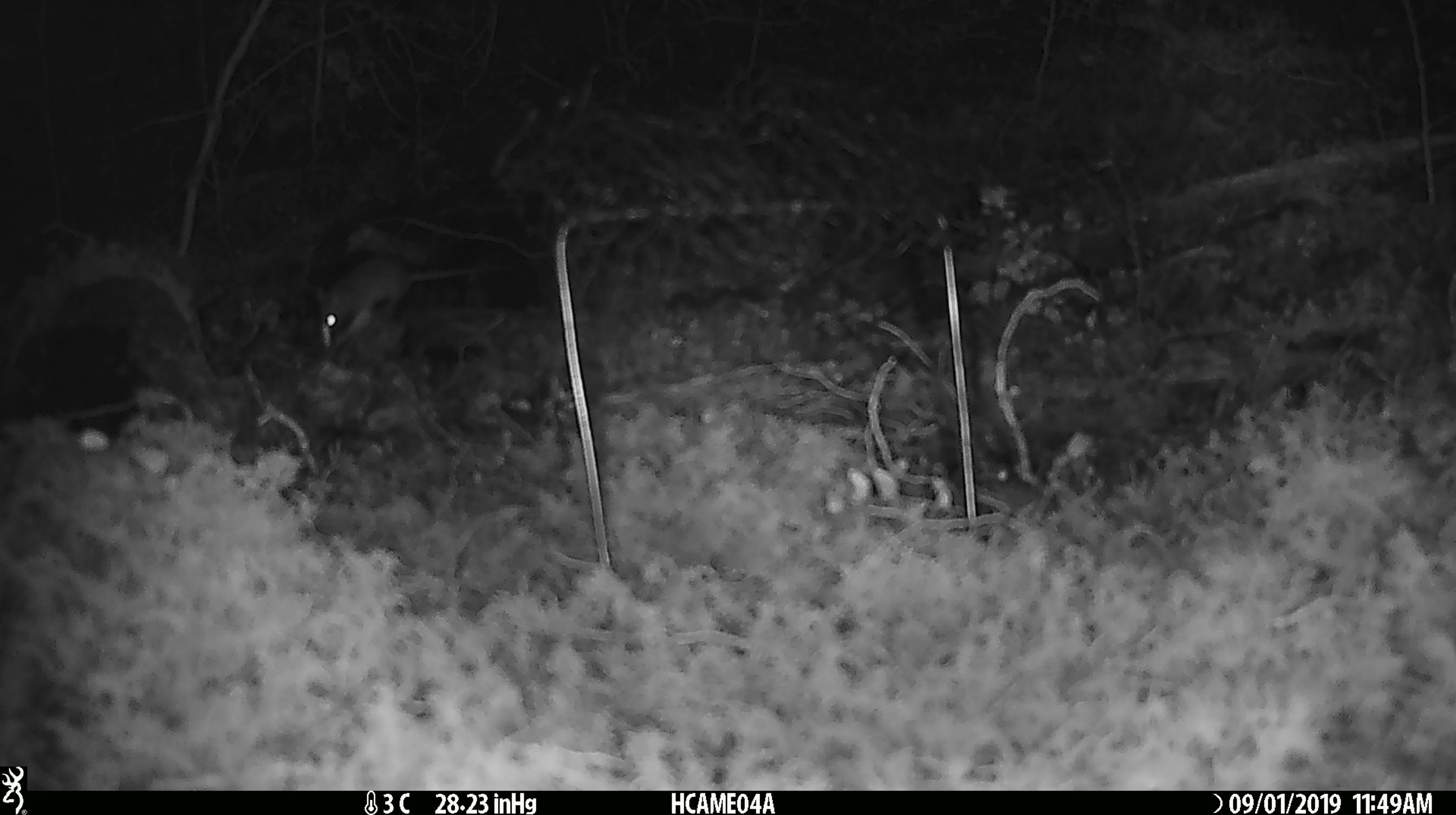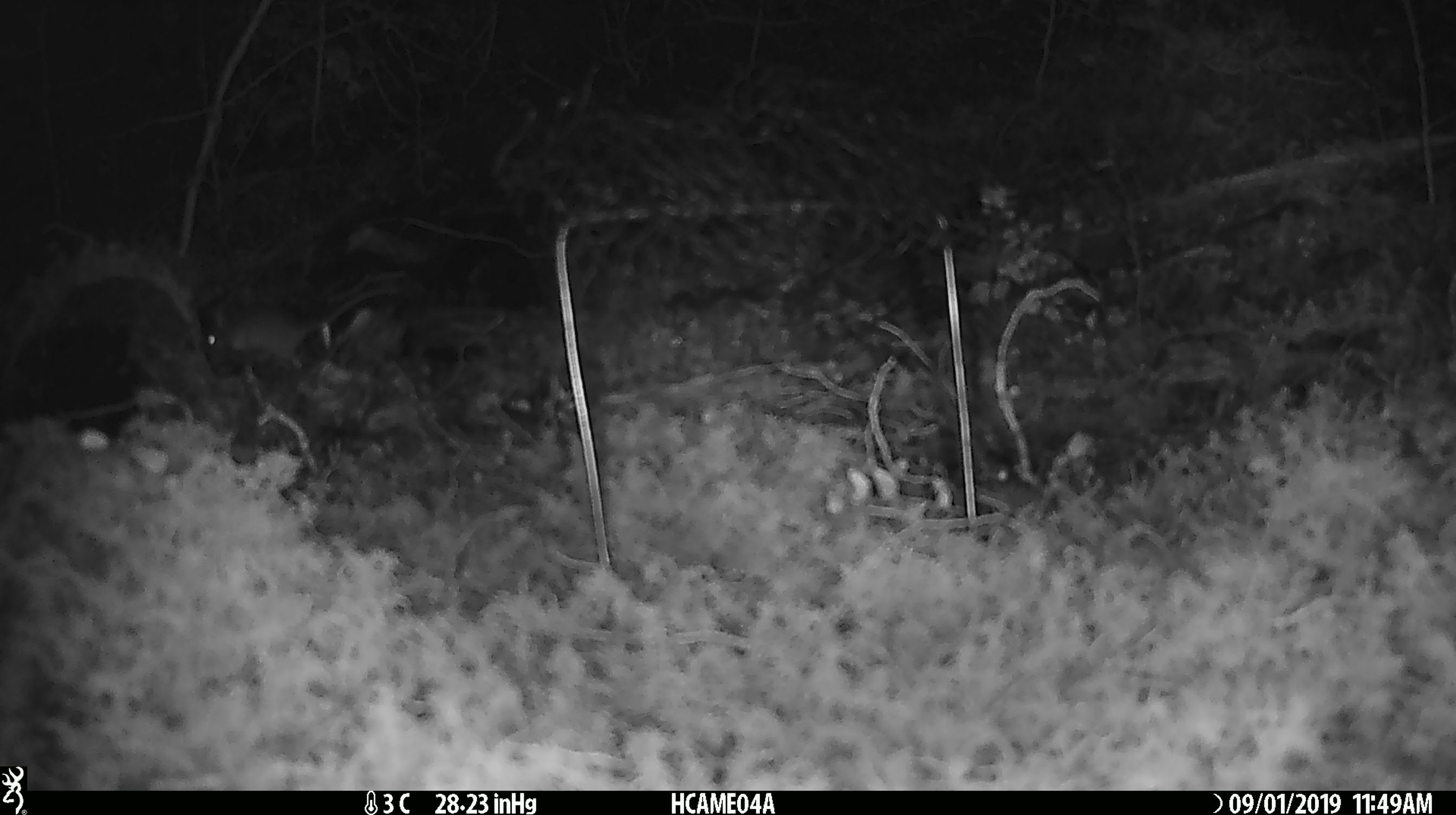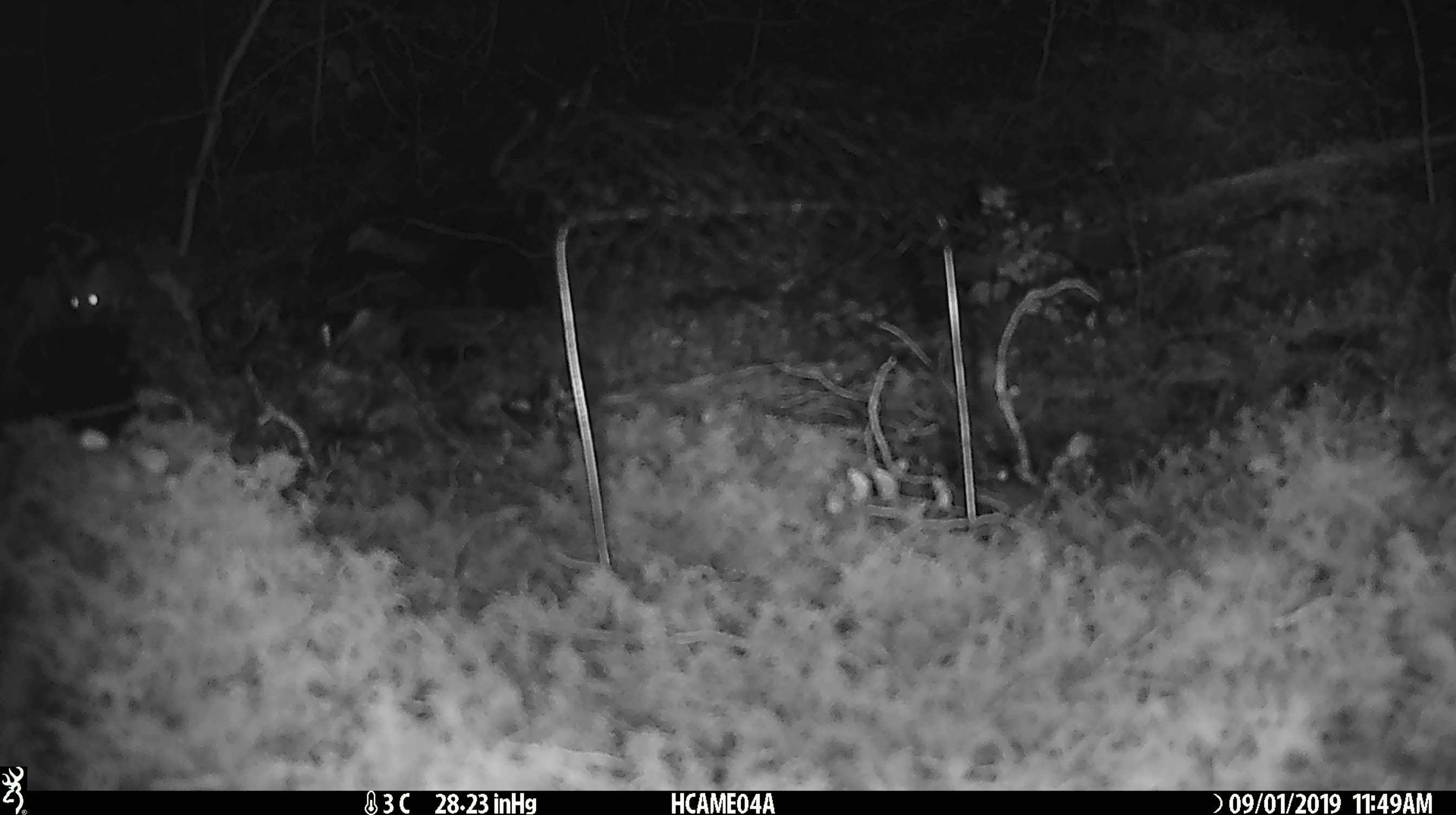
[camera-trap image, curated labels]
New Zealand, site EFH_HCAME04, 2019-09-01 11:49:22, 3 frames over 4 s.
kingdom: Animalia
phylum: Chordata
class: Mammalia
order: Rodentia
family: Muridae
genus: Mus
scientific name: Mus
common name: mouse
Mouse (Mus).